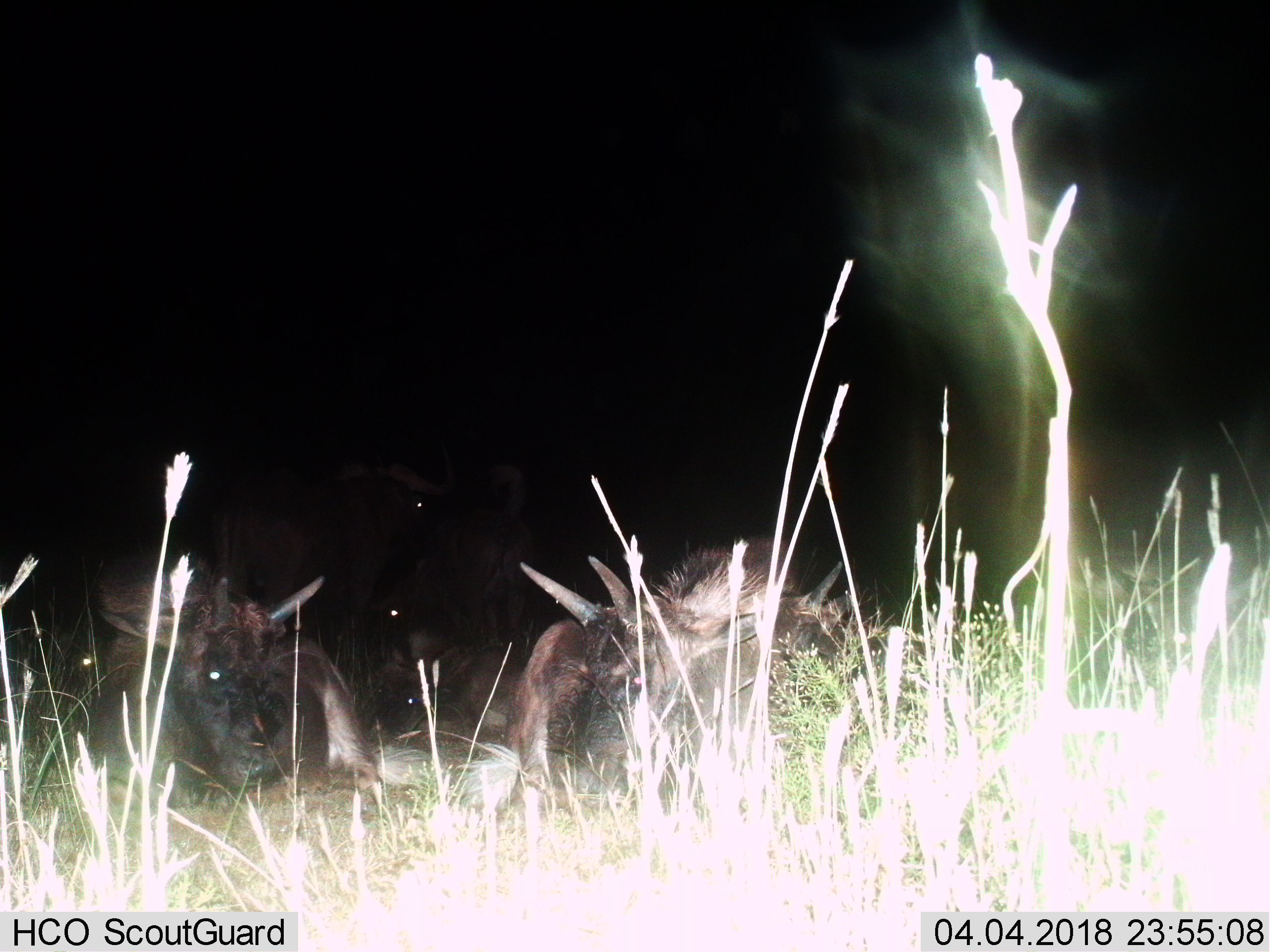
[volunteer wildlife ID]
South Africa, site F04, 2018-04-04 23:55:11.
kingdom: Animalia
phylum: Chordata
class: Mammalia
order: Artiodactyla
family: Bovidae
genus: Connochaetes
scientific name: Connochaetes gnou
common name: black wildebeest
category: wildebeestblack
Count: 5.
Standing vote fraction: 0%.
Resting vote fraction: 100%.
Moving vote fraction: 0%.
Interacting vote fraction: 0%.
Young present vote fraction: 0%.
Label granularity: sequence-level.